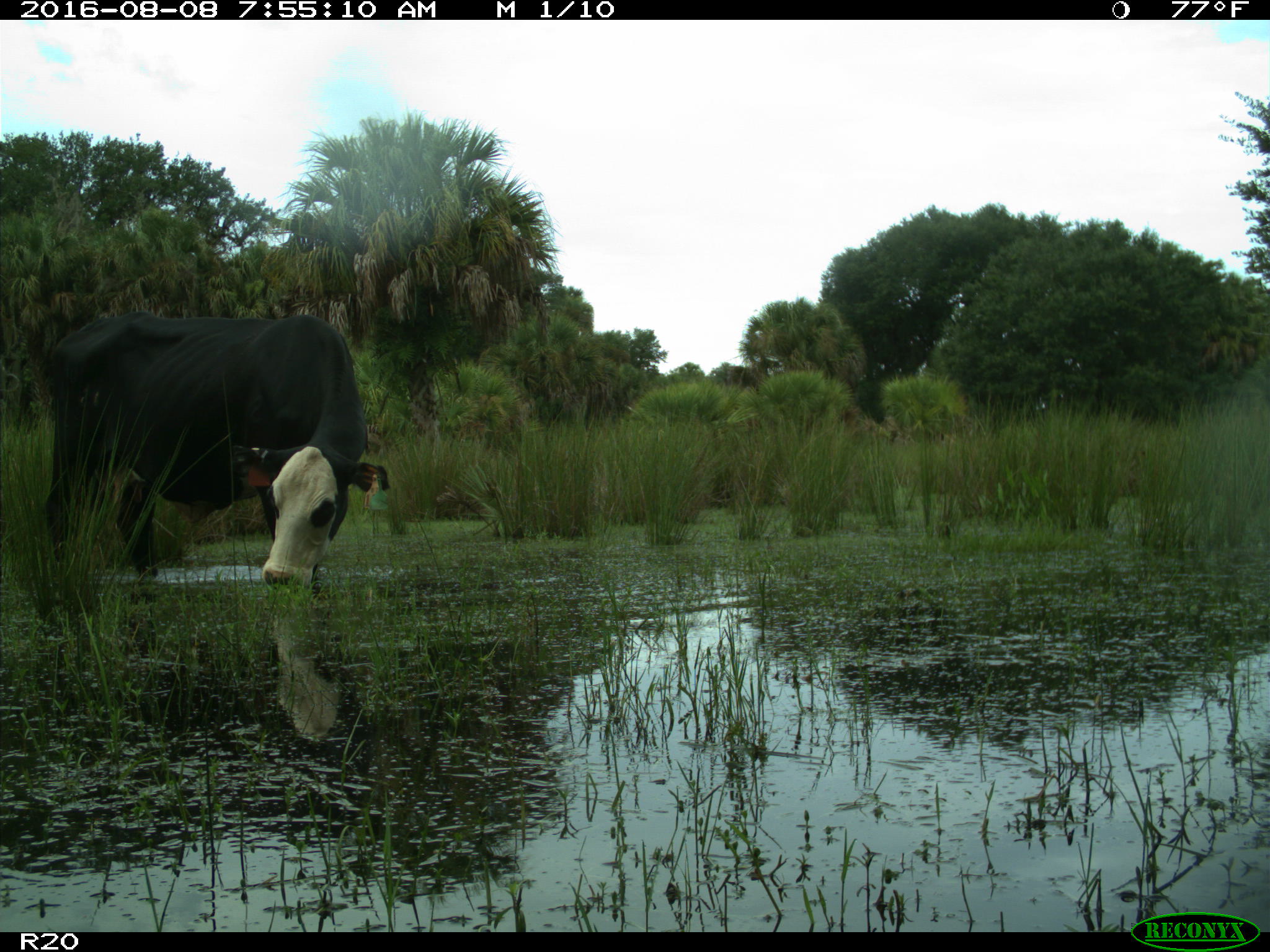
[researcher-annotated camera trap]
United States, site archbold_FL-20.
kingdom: Animalia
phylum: Chordata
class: Mammalia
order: Artiodactyla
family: Bovidae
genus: Bos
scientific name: Bos taurus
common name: domestic cow